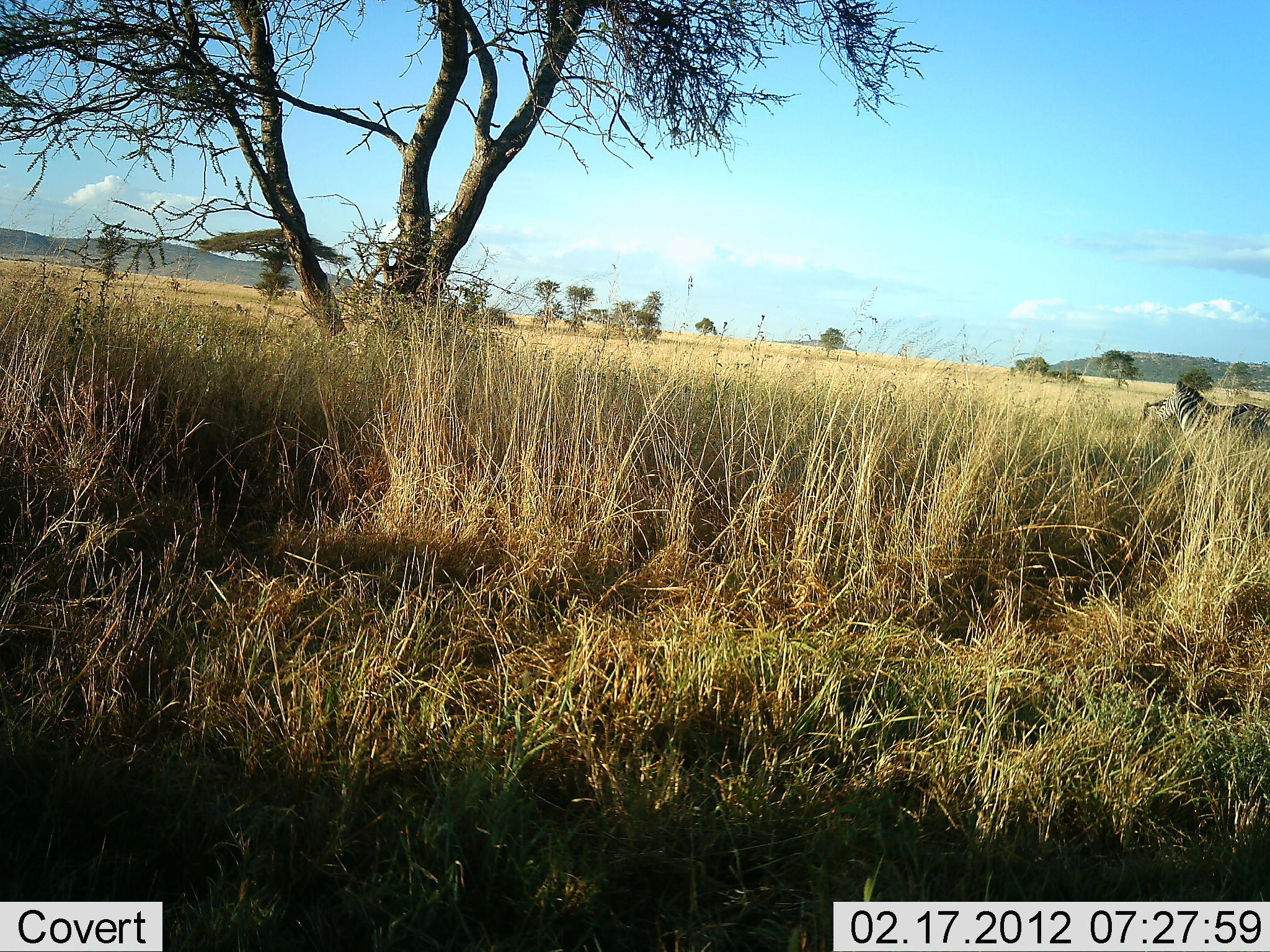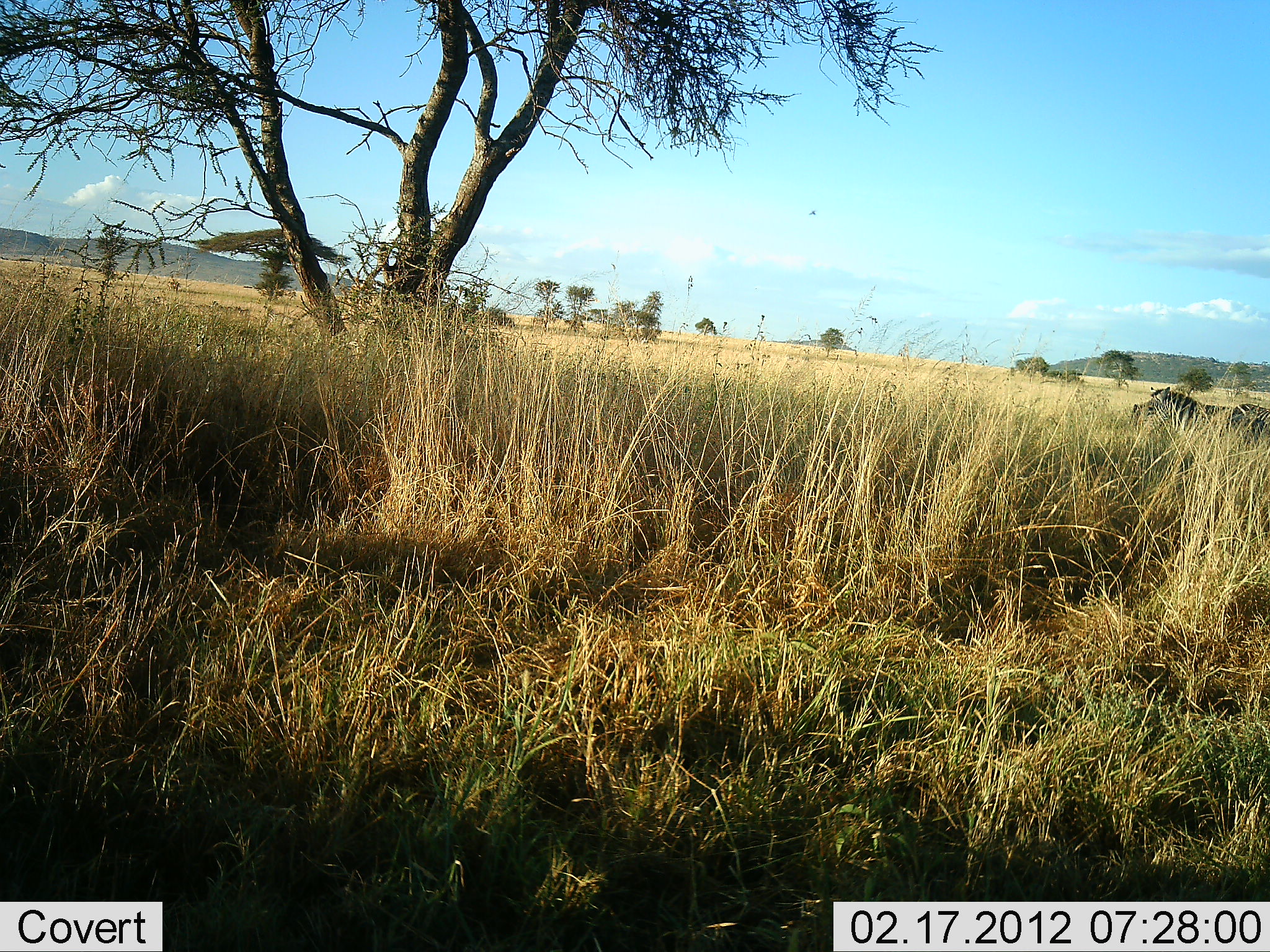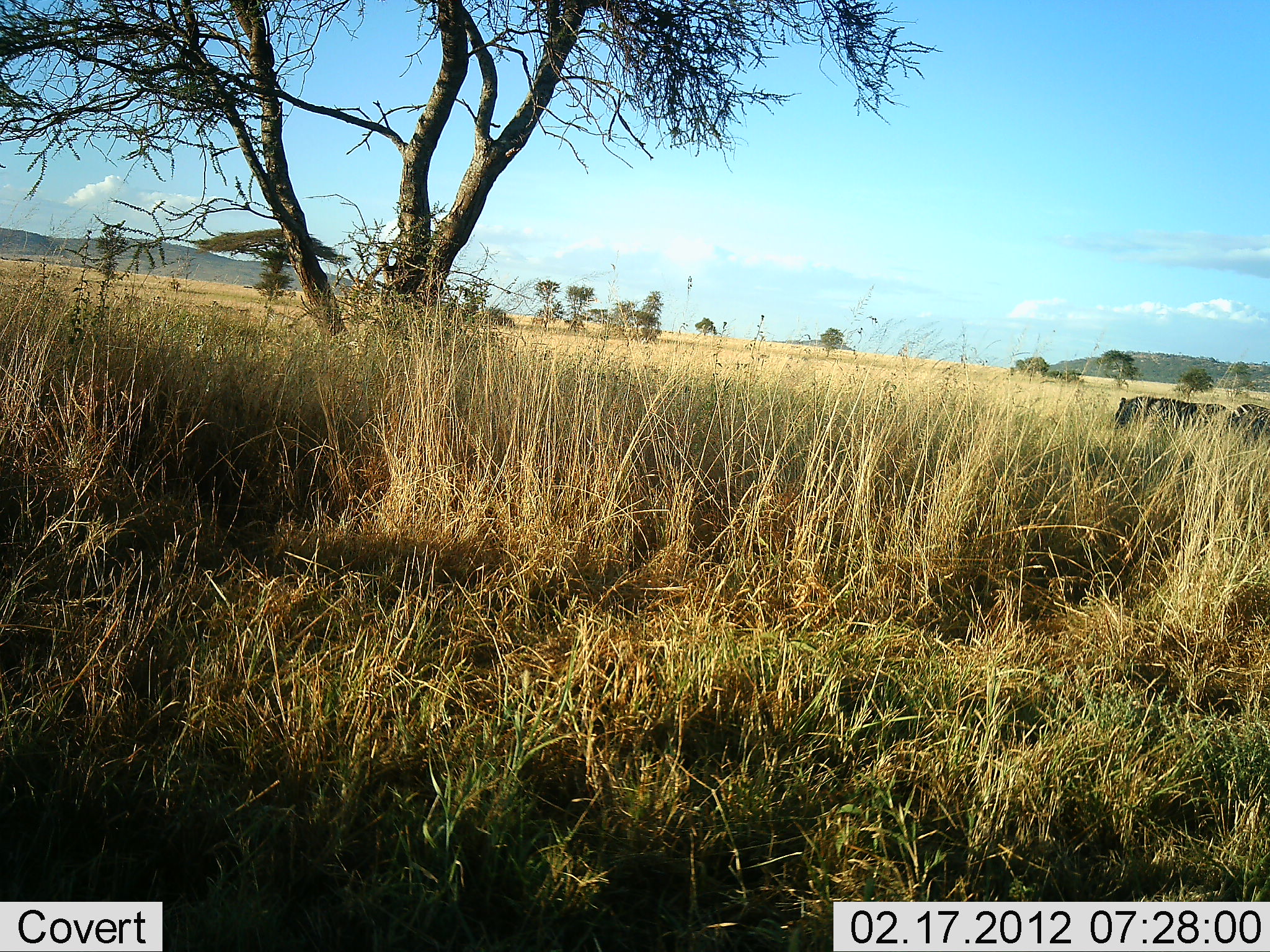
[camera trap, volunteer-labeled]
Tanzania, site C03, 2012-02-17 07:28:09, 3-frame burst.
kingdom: Animalia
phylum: Chordata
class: Mammalia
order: Perissodactyla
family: Equidae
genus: Equus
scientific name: Equus quagga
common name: plains zebra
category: zebra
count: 2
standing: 71%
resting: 0%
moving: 41%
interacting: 0%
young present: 0%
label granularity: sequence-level